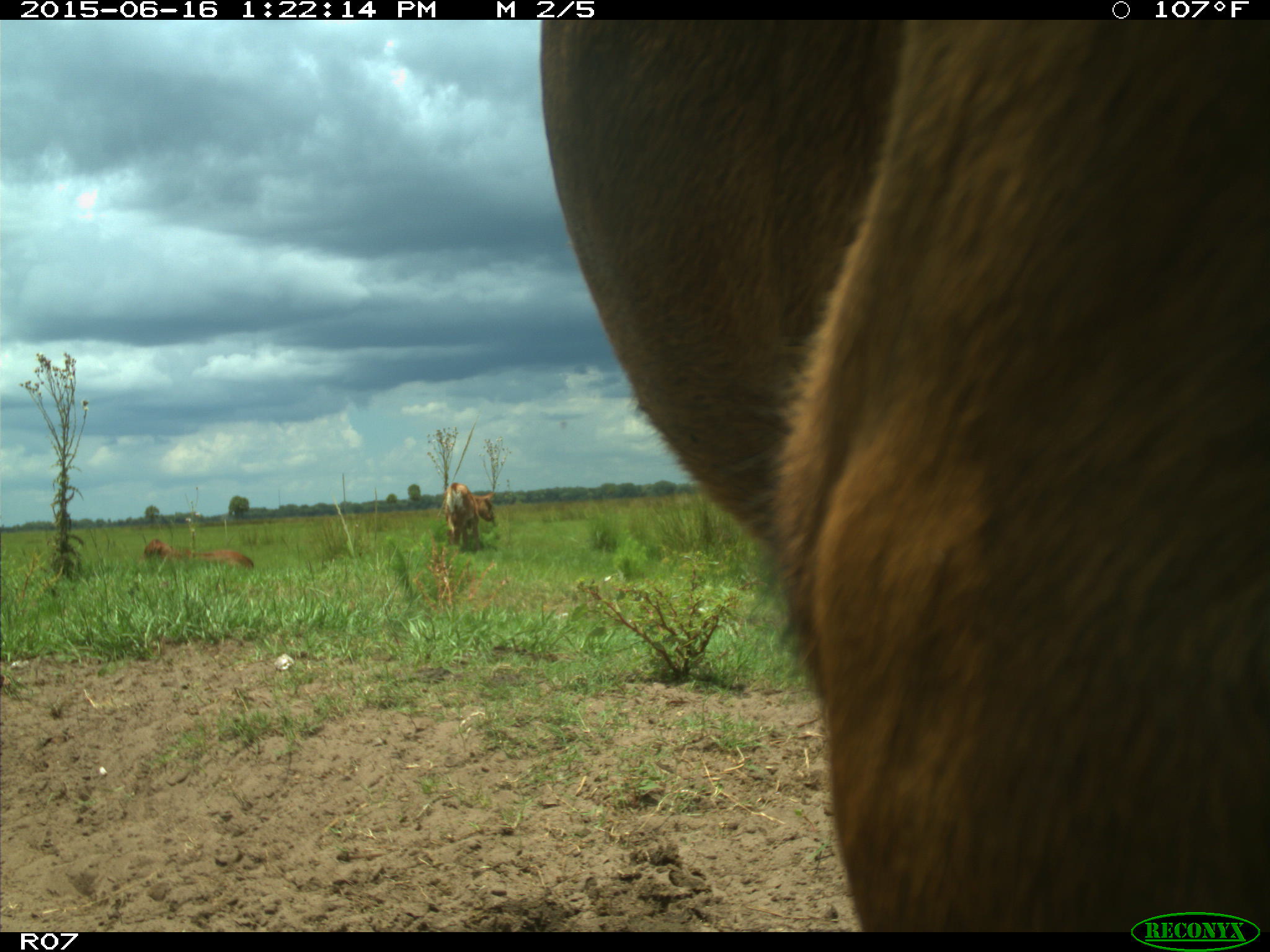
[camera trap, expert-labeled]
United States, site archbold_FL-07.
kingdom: Animalia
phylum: Chordata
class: Mammalia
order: Artiodactyla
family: Bovidae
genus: Bos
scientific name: Bos taurus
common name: domestic cow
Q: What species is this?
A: Bos taurus (domestic cow).